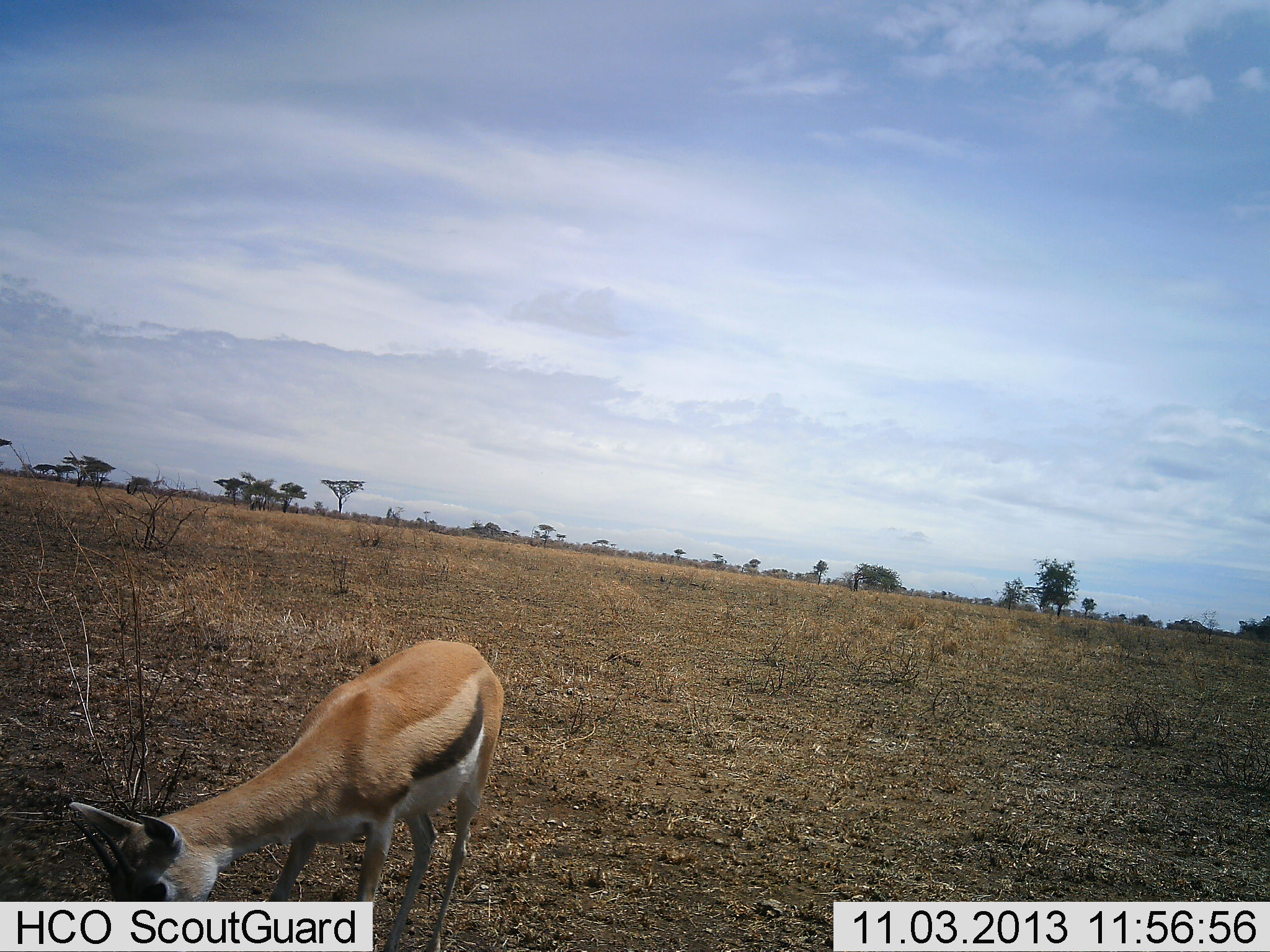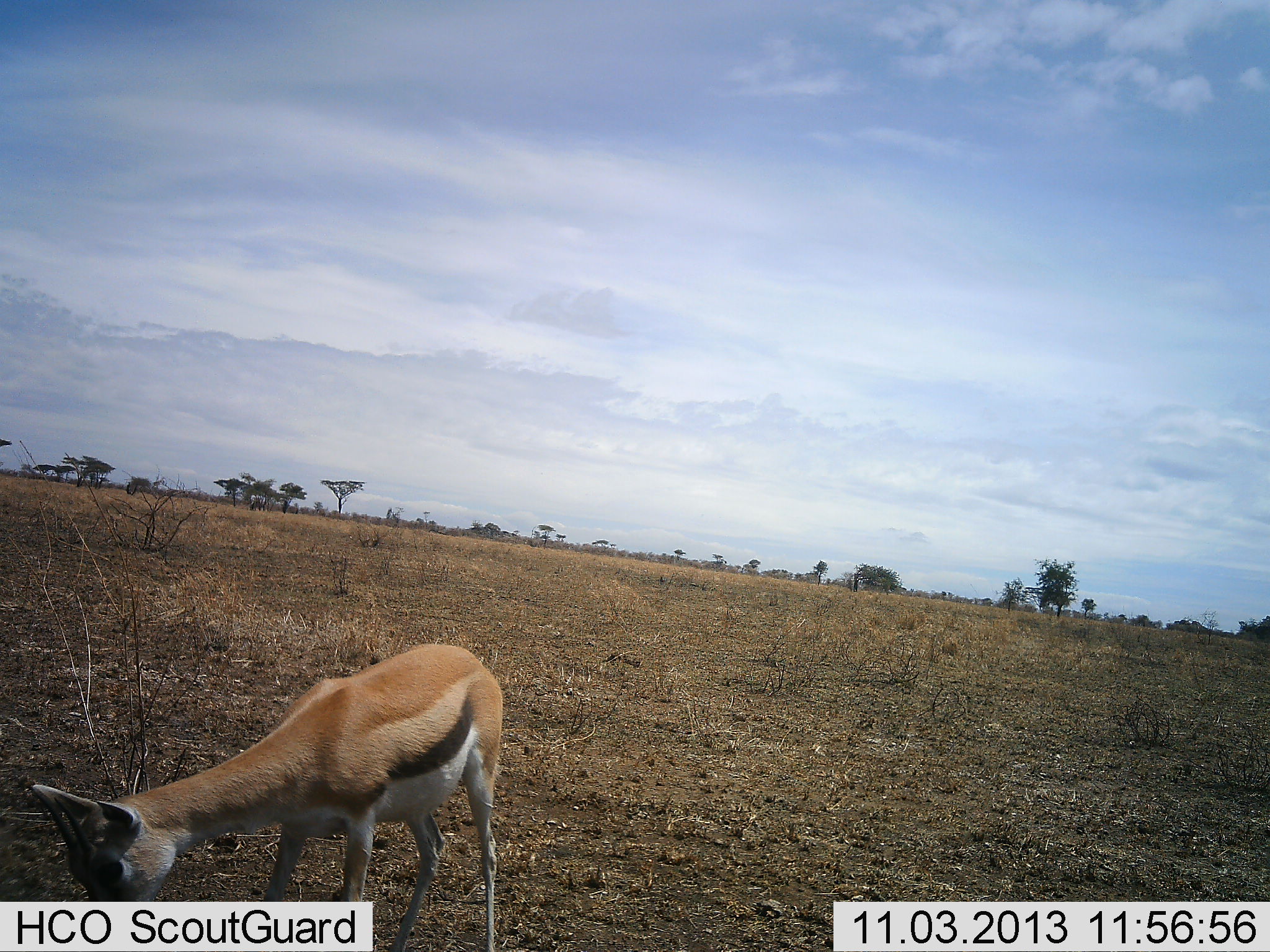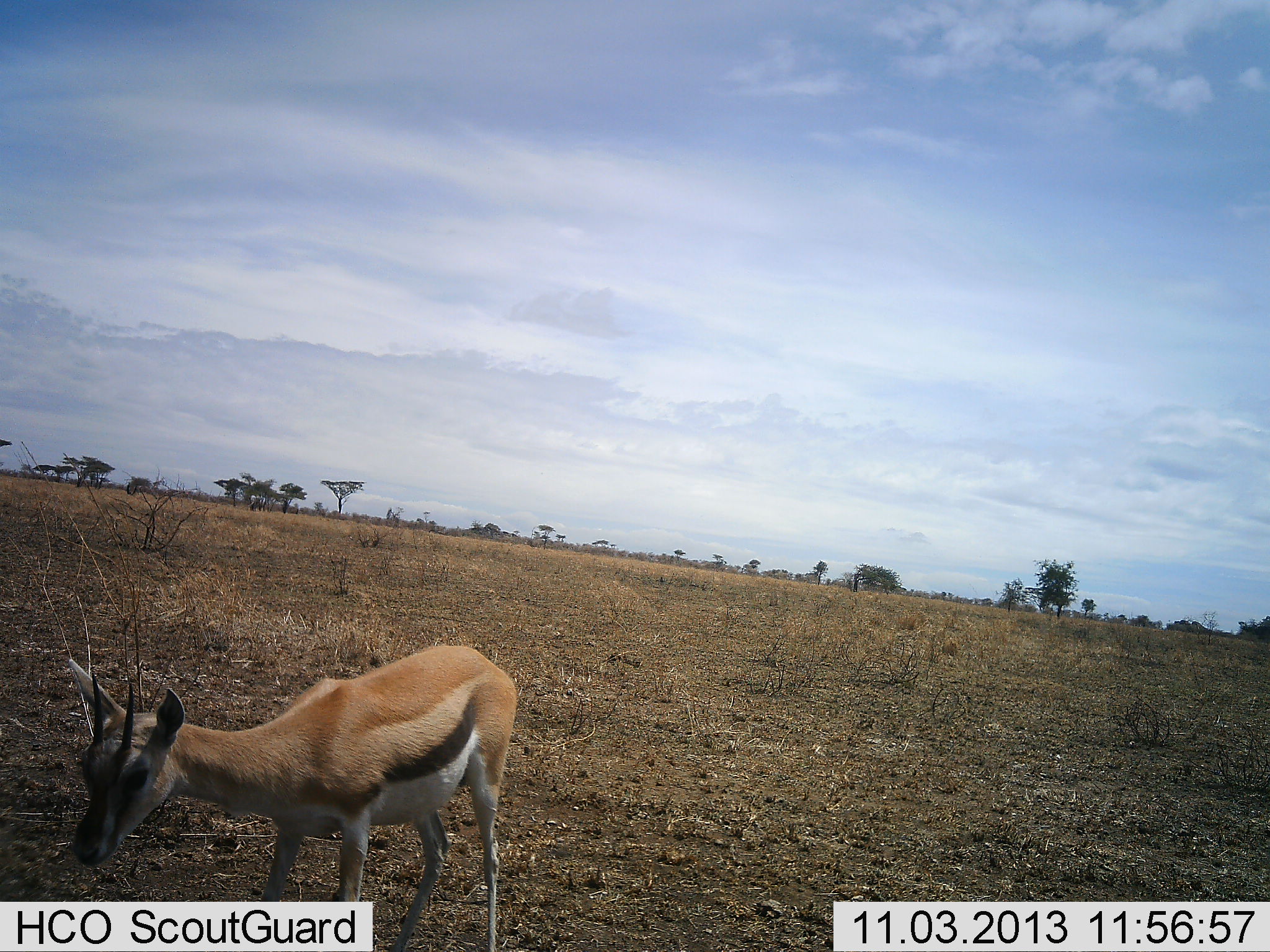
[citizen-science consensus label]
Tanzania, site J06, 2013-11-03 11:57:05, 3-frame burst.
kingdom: Animalia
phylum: Chordata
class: Mammalia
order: Artiodactyla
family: Bovidae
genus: Eudorcas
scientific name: Eudorcas thomsonii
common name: thomson's gazelle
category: gazellethomsons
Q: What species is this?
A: Gazellethomsons (thomson's gazelle) (Eudorcas thomsonii).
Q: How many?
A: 1.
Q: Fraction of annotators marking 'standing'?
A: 40%.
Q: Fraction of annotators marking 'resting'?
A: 0%.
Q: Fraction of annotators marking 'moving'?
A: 0%.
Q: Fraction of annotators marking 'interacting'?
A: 0%.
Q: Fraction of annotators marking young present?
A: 0%.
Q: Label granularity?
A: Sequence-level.